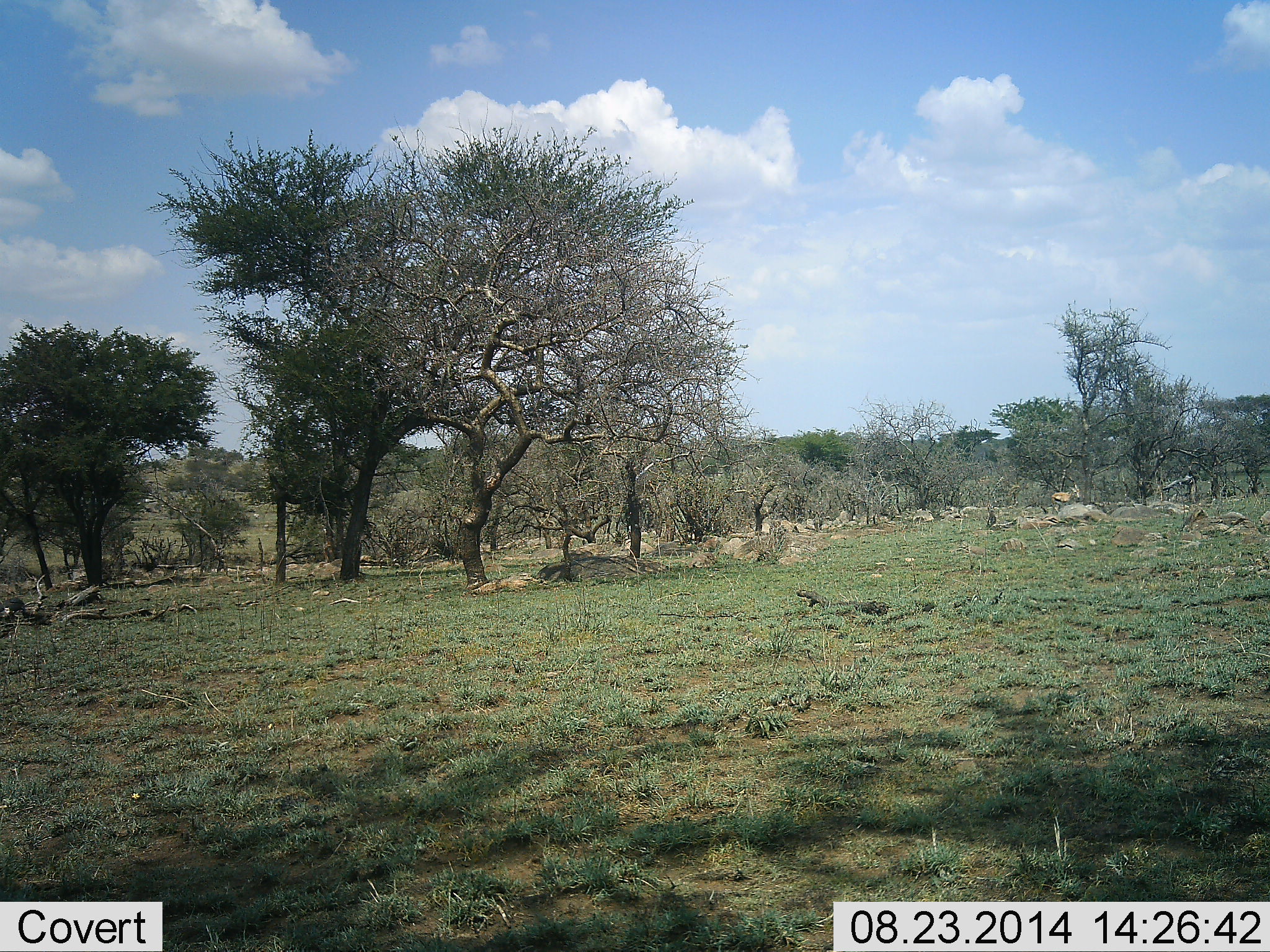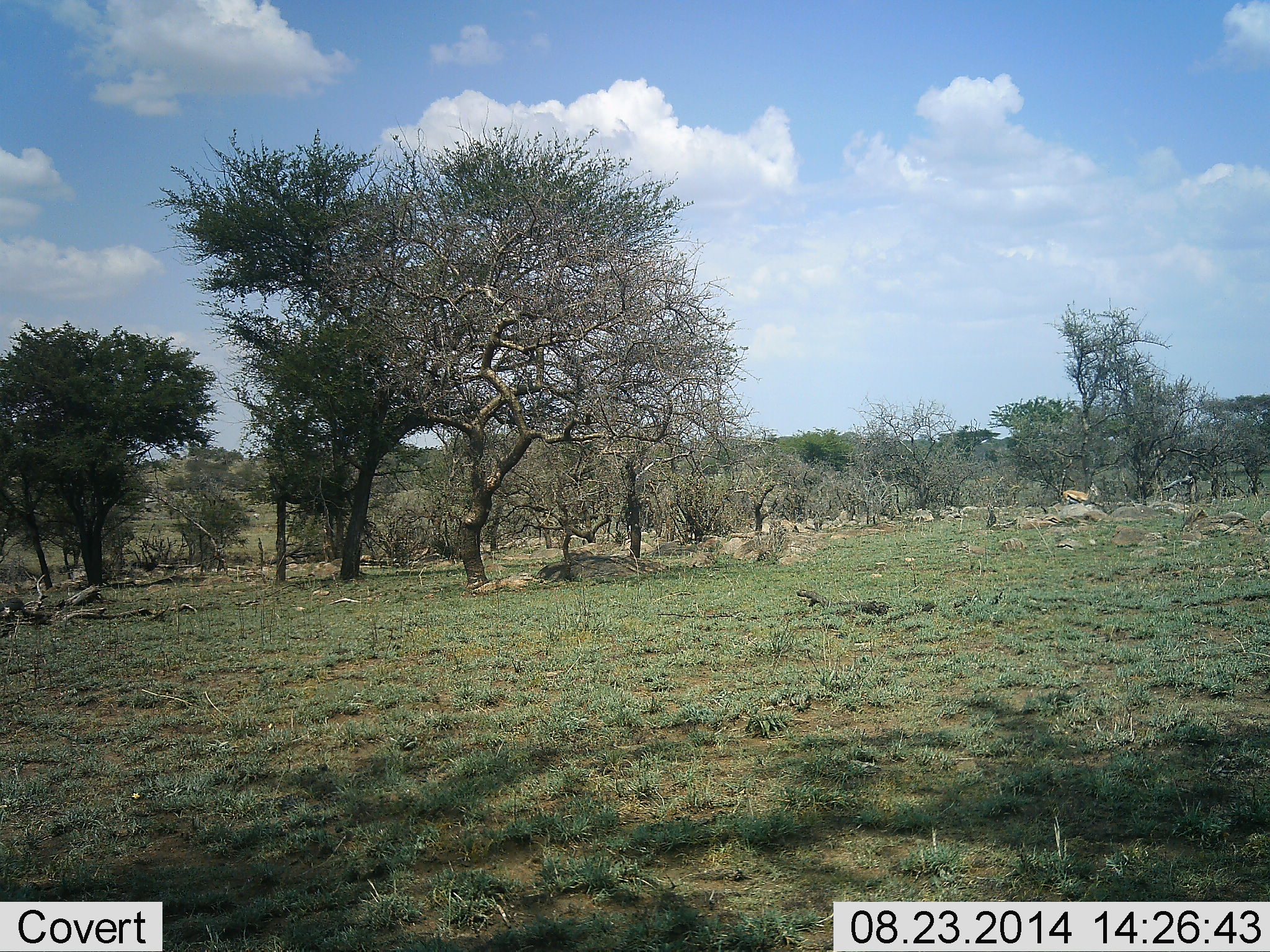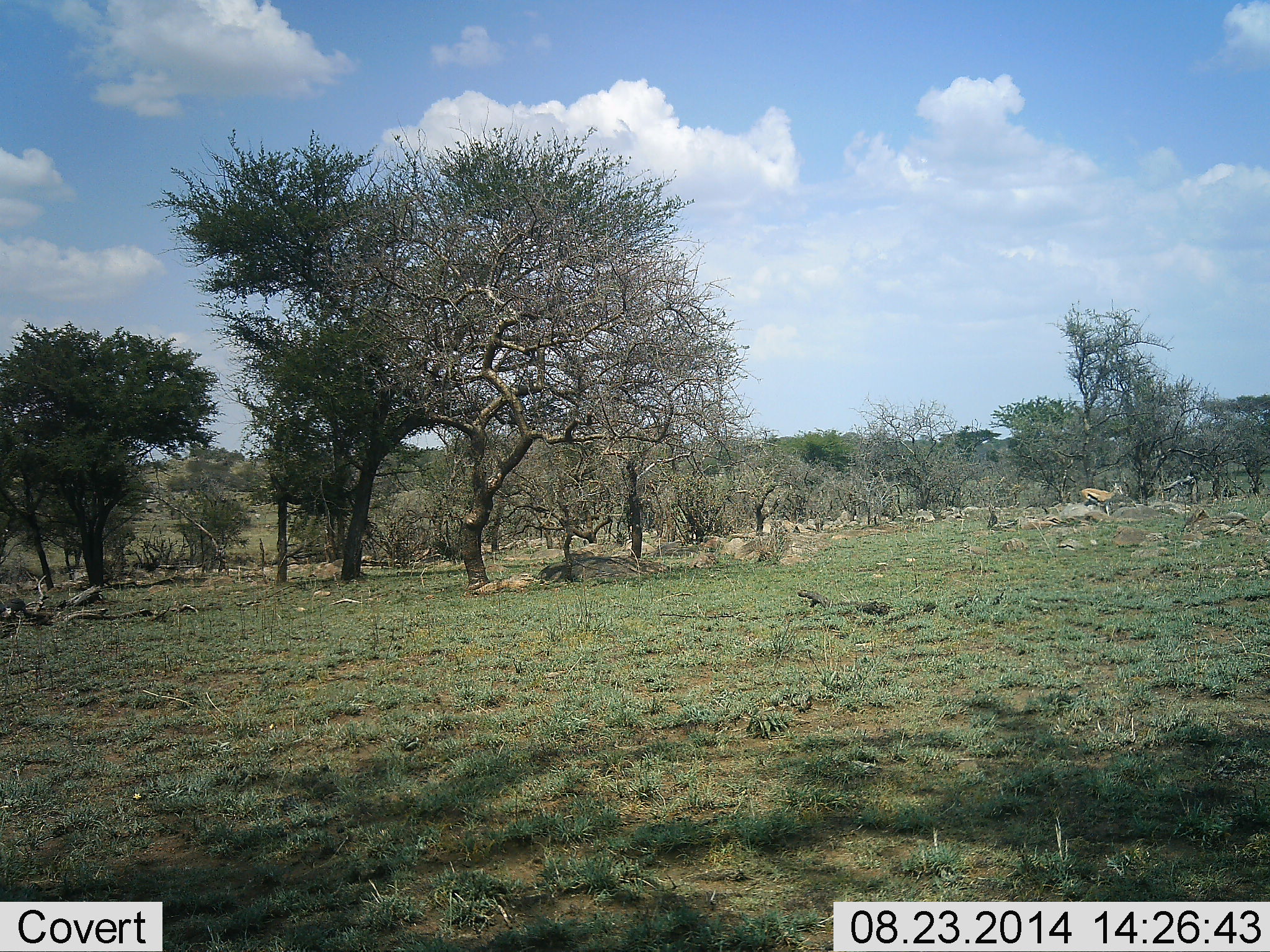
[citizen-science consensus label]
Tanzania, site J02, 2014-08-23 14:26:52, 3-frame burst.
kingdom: Animalia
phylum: Chordata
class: Mammalia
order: Artiodactyla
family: Bovidae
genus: Eudorcas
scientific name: Eudorcas thomsonii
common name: thomson's gazelle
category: gazellethomsons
Gazellethomsons (thomson's gazelle) (Eudorcas thomsonii), count 1. Behavior (volunteer vote fractions): standing 8%, resting 0%, moving 92%, interacting 0%. Young present (vote fraction): 0%. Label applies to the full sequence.